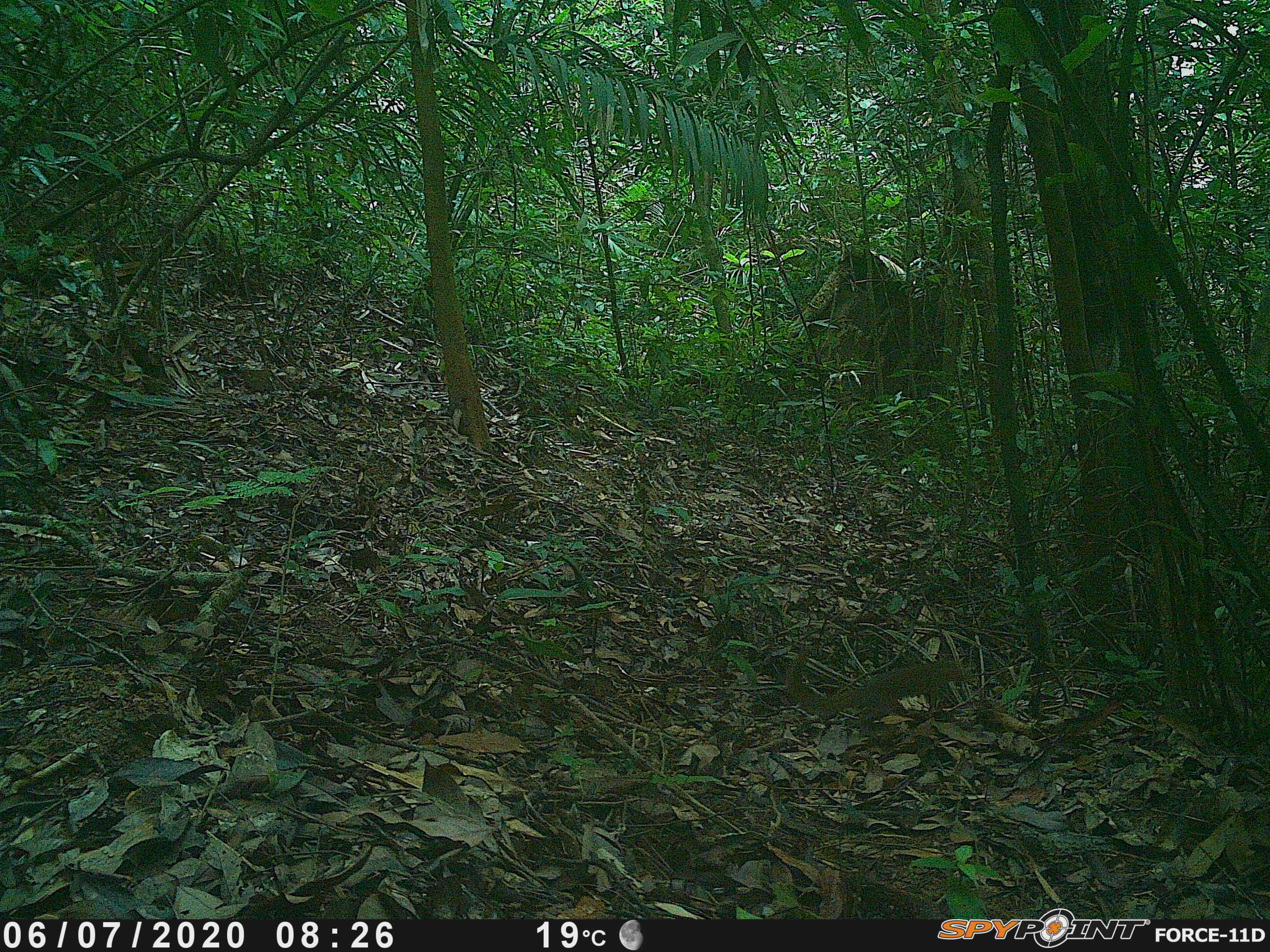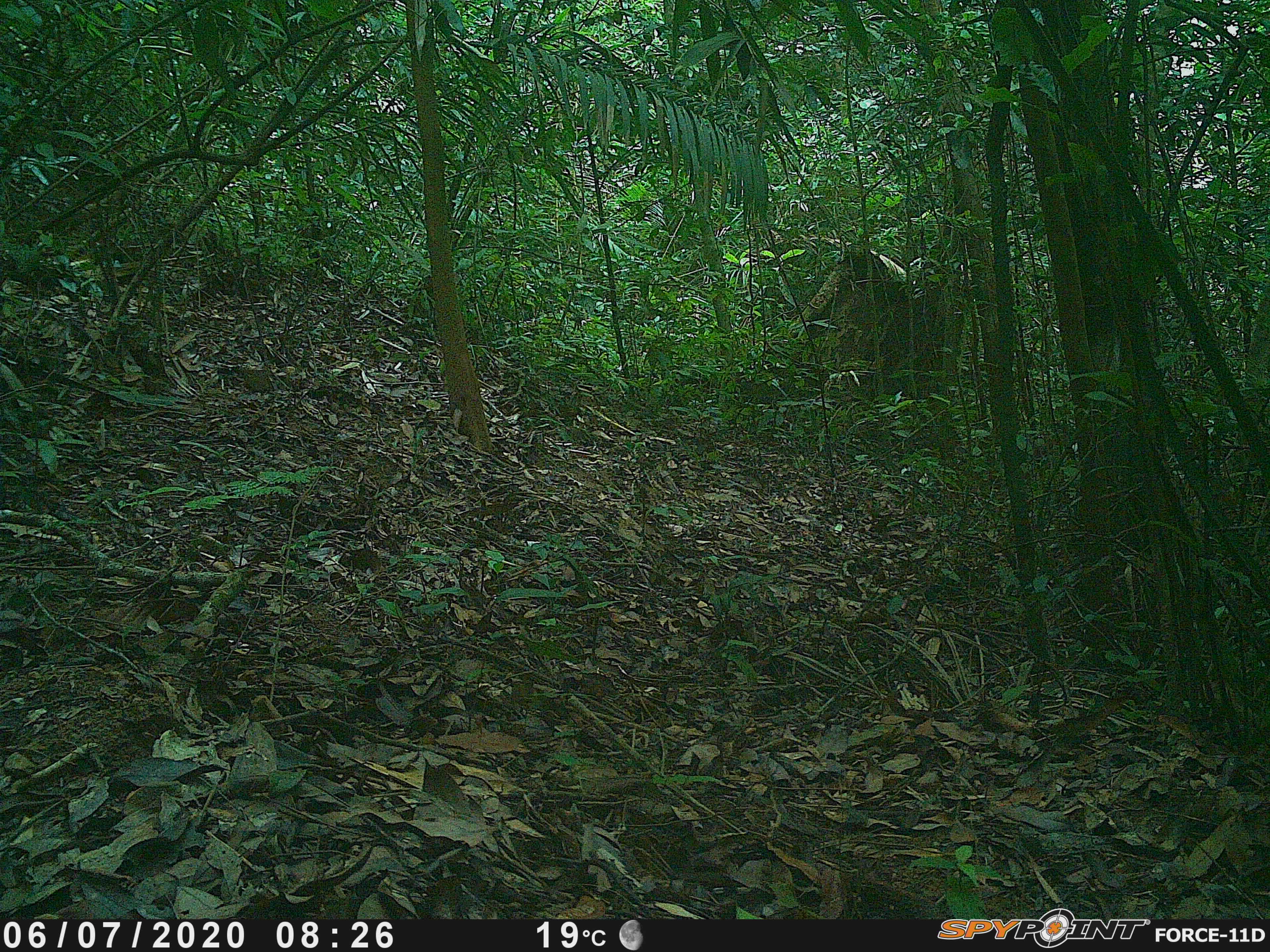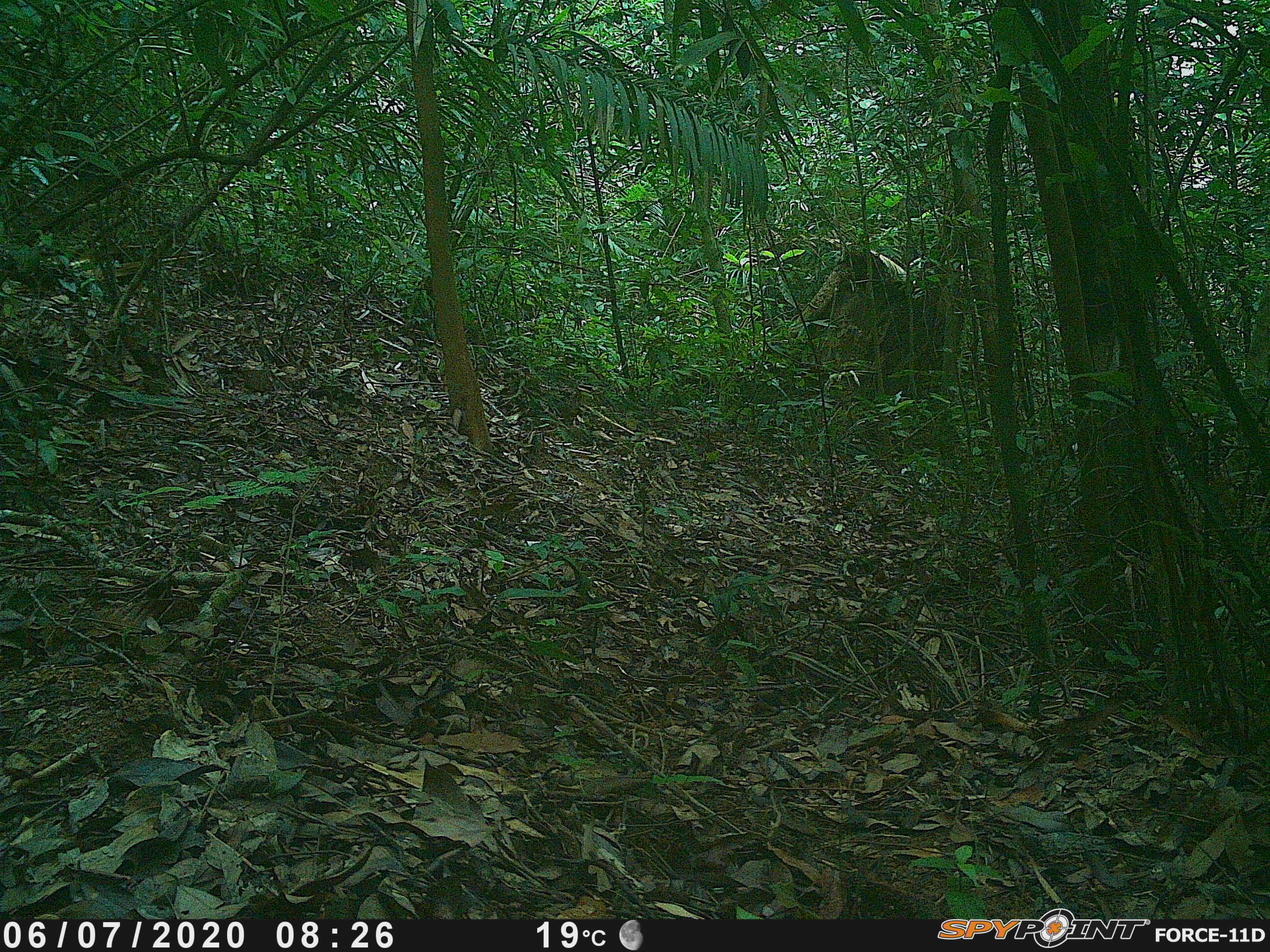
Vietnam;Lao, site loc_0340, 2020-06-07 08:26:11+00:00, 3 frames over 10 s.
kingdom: Animalia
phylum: Chordata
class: Mammalia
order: Rodentia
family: Sciuridae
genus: Sciurus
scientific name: Sciurus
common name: squirrel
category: unidentified squirrel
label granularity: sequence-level